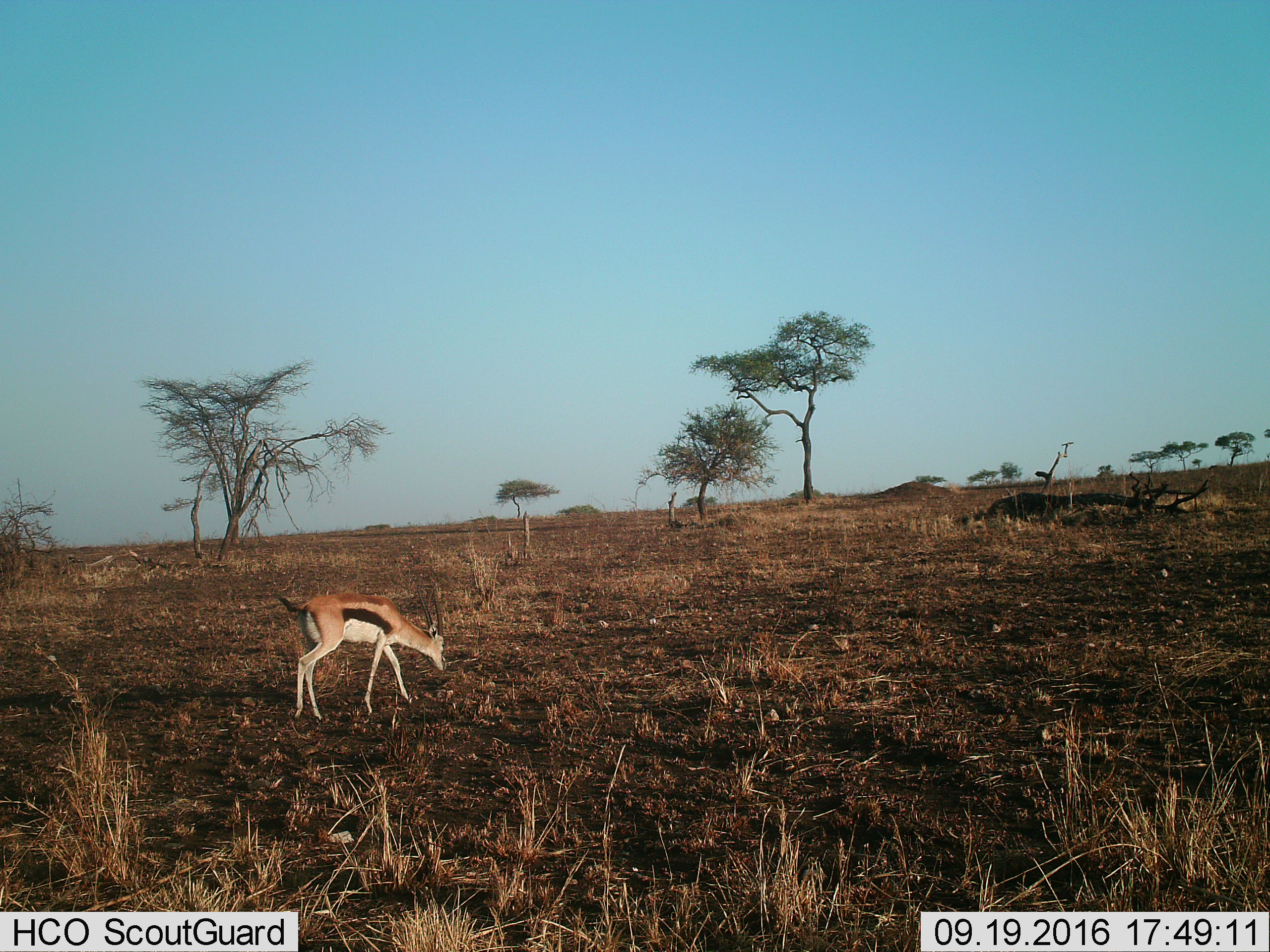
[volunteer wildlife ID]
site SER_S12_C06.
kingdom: Animalia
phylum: Chordata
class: Mammalia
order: Artiodactyla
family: Bovidae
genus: Eudorcas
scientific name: Eudorcas thomsonii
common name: thomson's gazelle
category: gazellethomsons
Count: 1.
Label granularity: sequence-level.